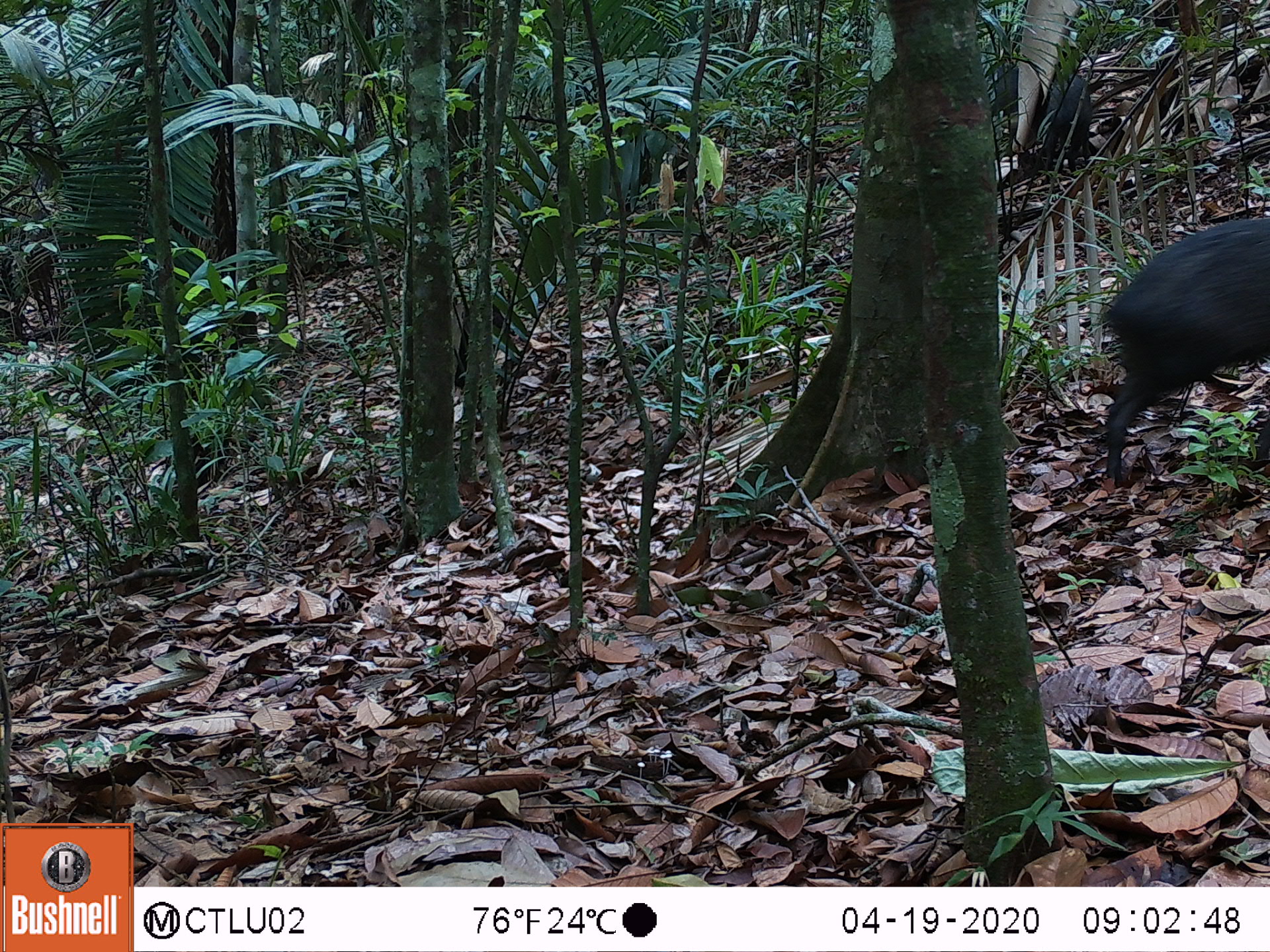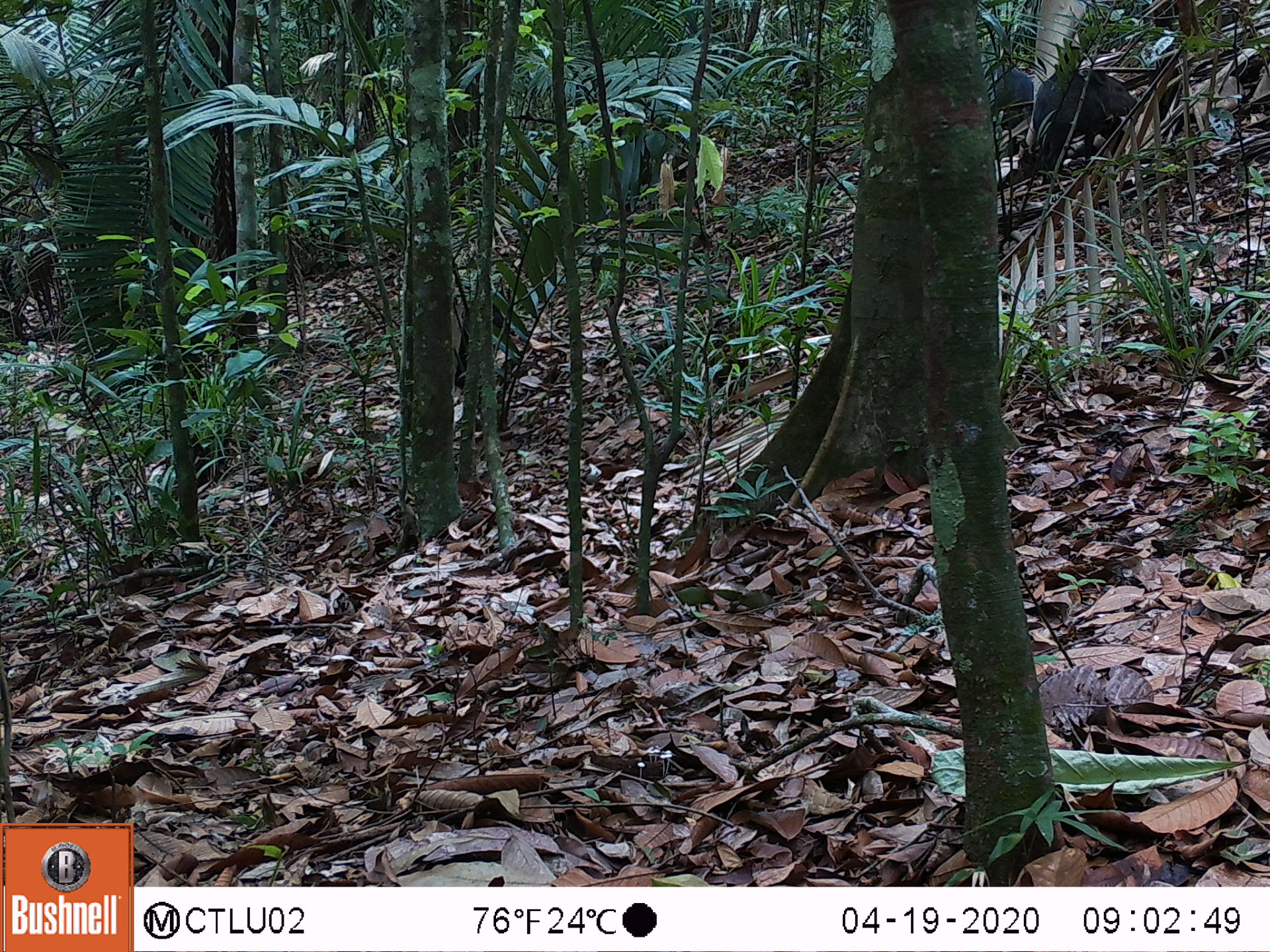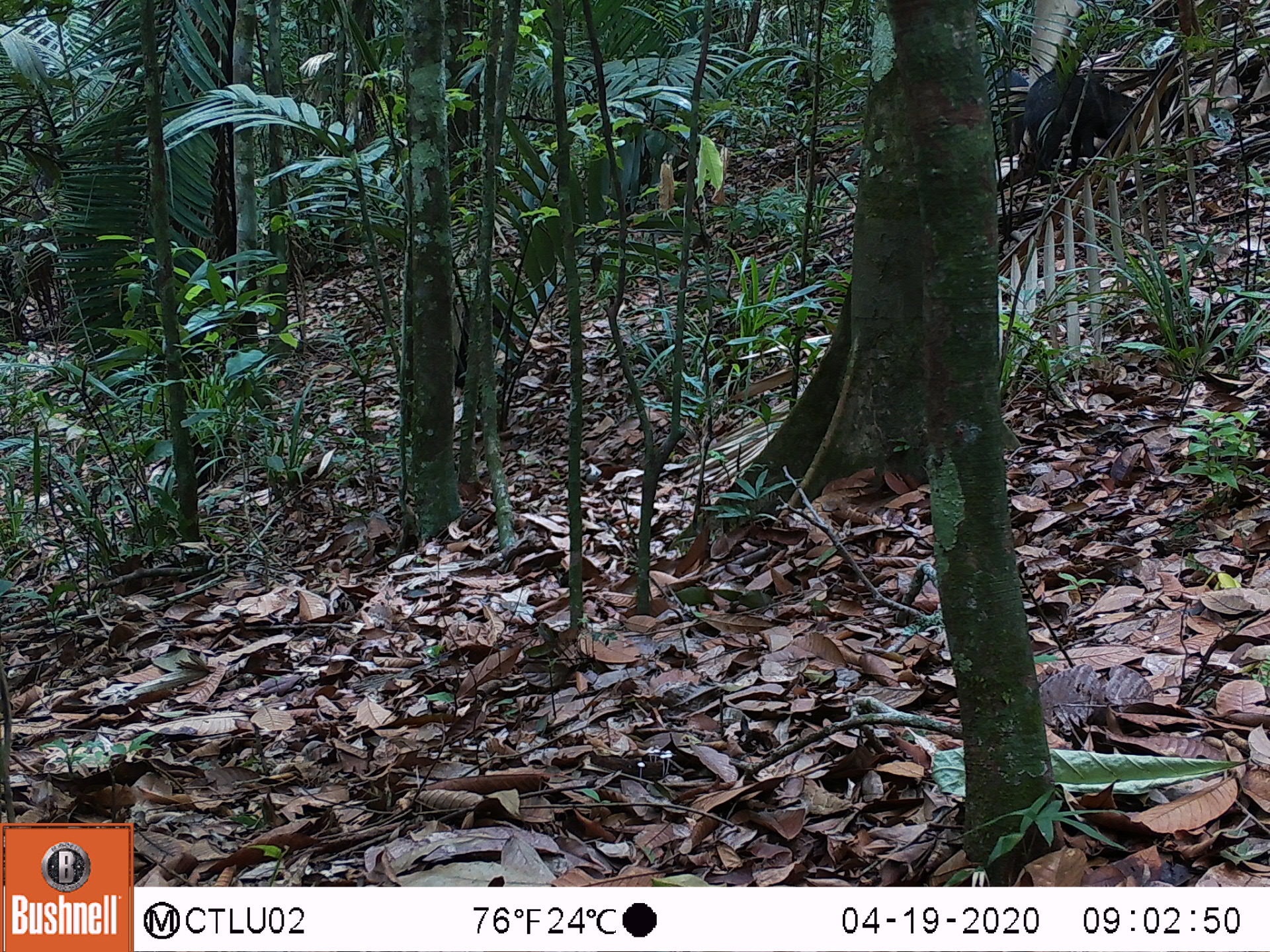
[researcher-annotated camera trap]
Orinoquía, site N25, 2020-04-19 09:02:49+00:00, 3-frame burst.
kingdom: Animalia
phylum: Chordata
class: Mammalia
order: Artiodactyla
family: Tayassuidae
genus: Pecari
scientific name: Pecari tajacu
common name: collared peccary